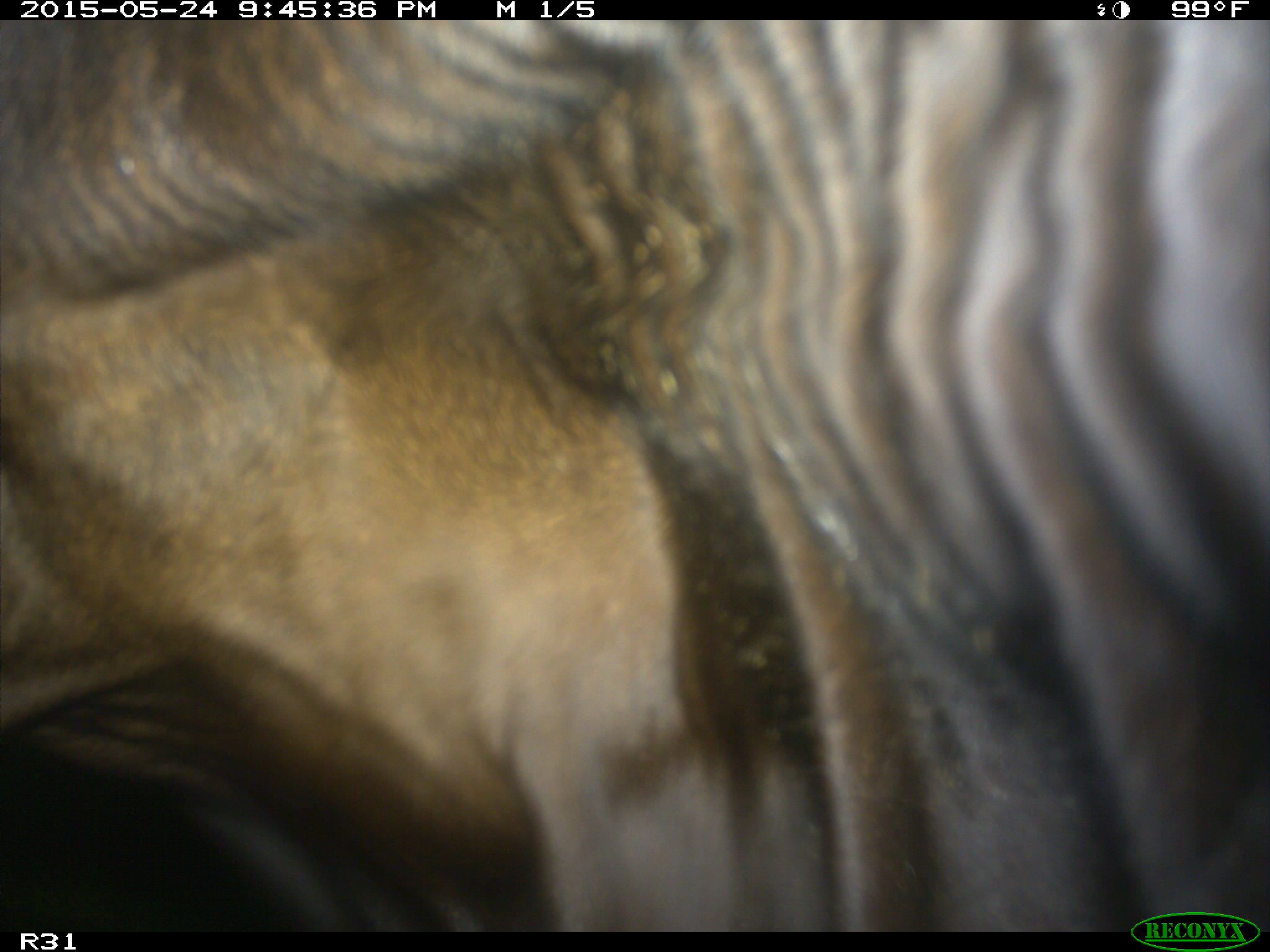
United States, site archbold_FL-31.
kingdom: Animalia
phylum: Chordata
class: Mammalia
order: Artiodactyla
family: Bovidae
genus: Bos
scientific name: Bos taurus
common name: domestic cow